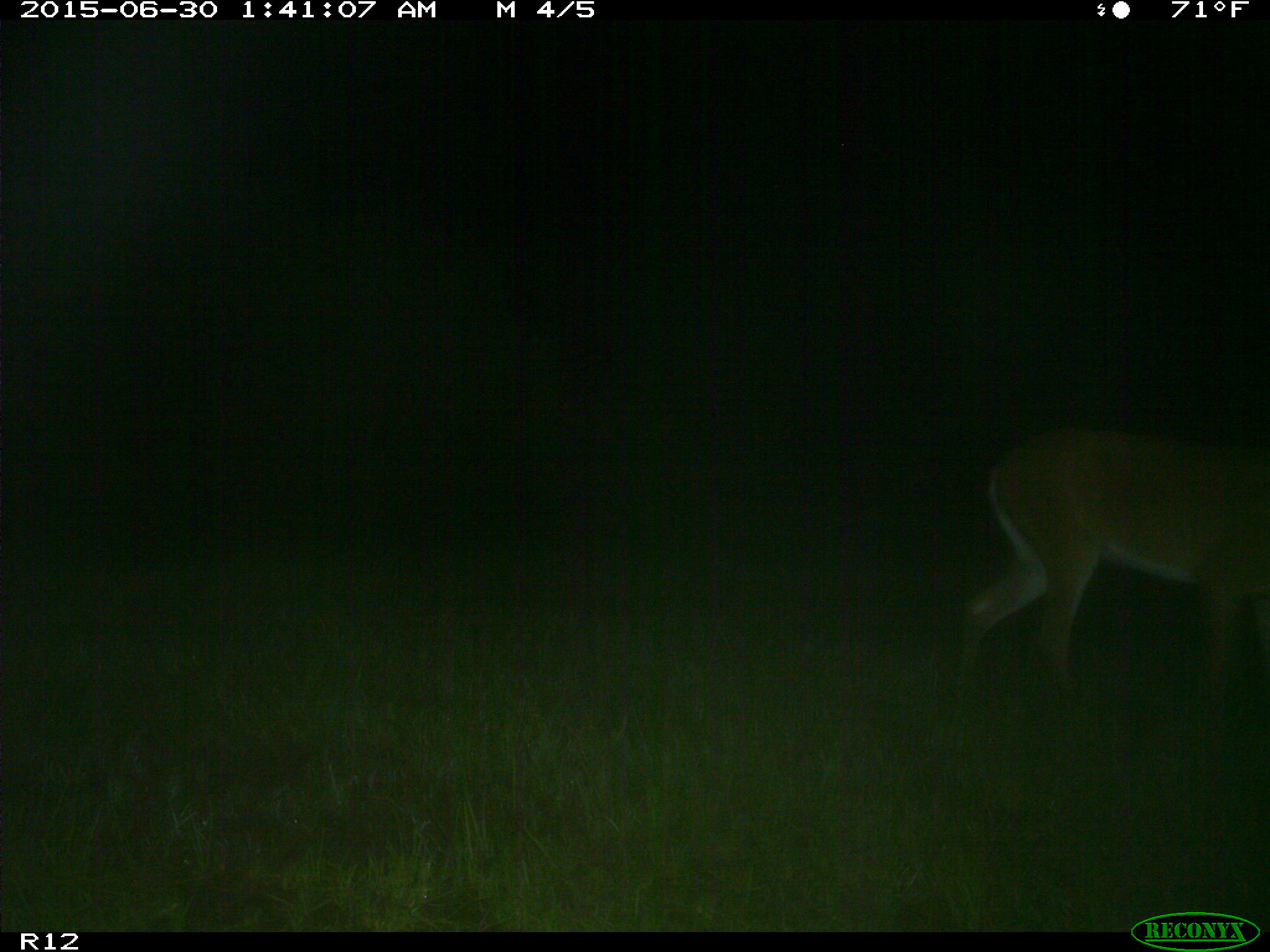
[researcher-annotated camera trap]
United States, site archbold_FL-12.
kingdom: Animalia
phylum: Chordata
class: Mammalia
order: Artiodactyla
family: Cervidae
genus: Odocoileus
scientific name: Odocoileus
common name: deer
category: unidentified deer